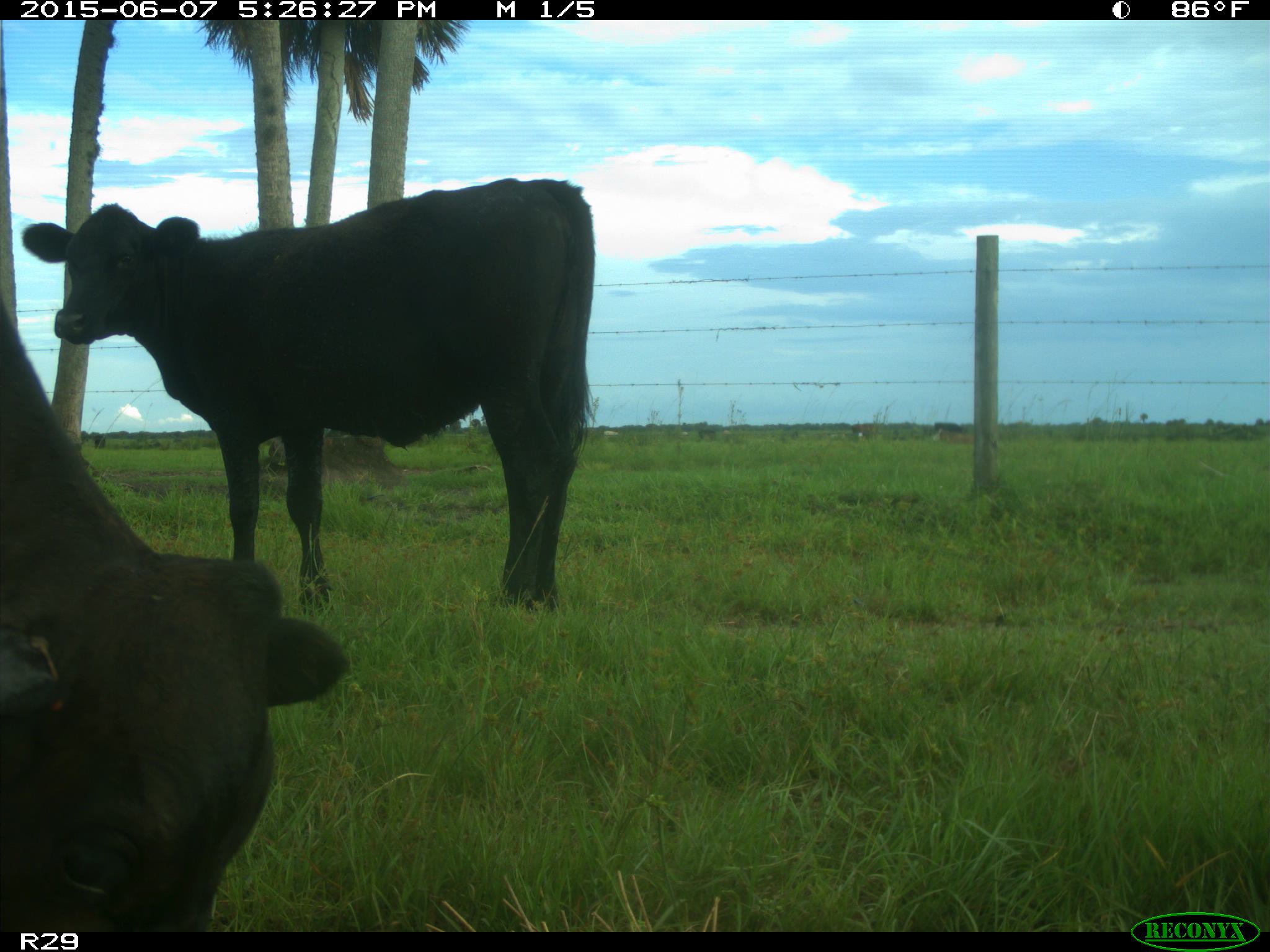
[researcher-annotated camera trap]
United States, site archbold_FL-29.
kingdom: Animalia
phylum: Chordata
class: Mammalia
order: Artiodactyla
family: Bovidae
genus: Bos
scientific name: Bos taurus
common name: domestic cow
Bos taurus (domestic cow).